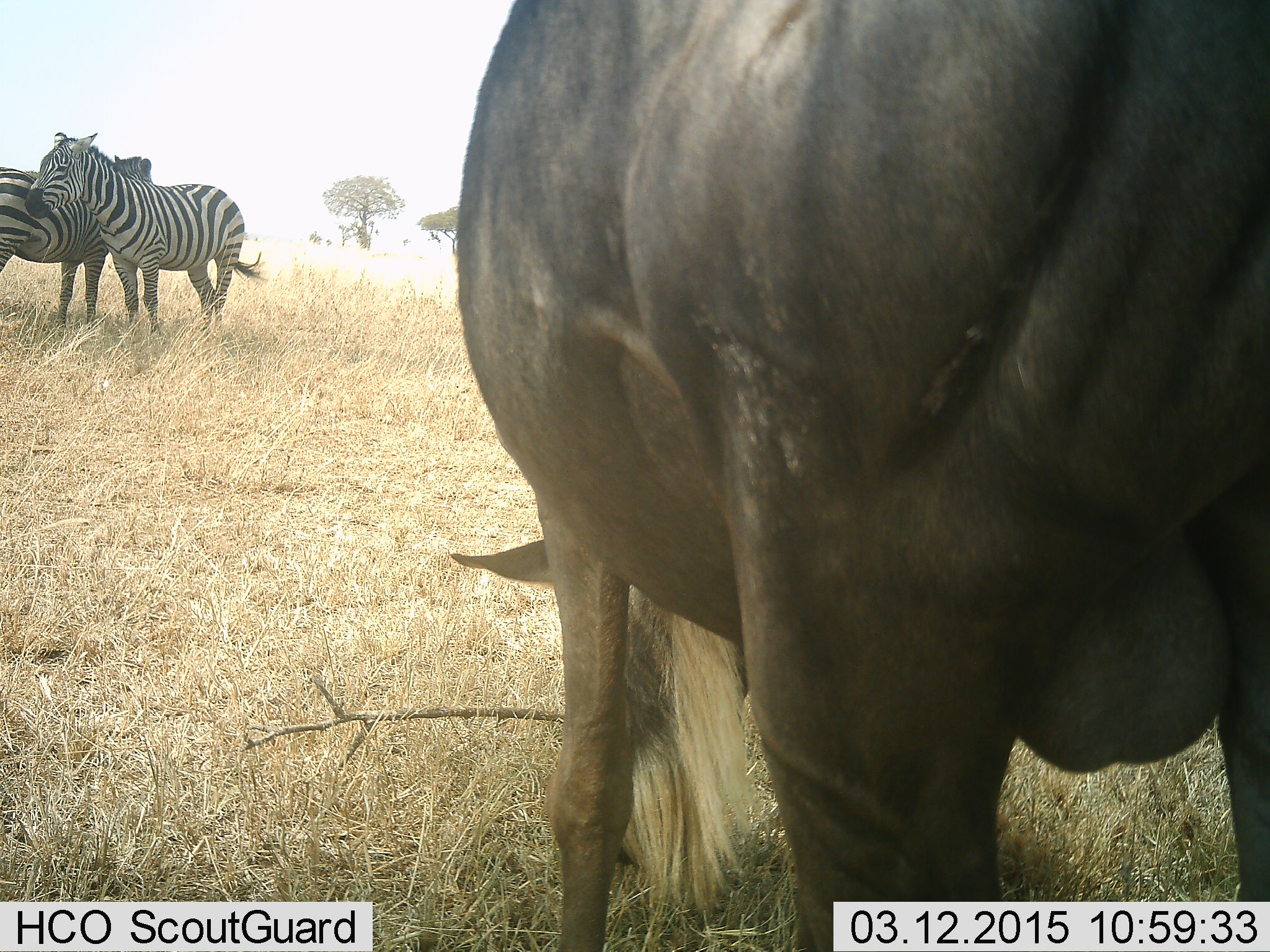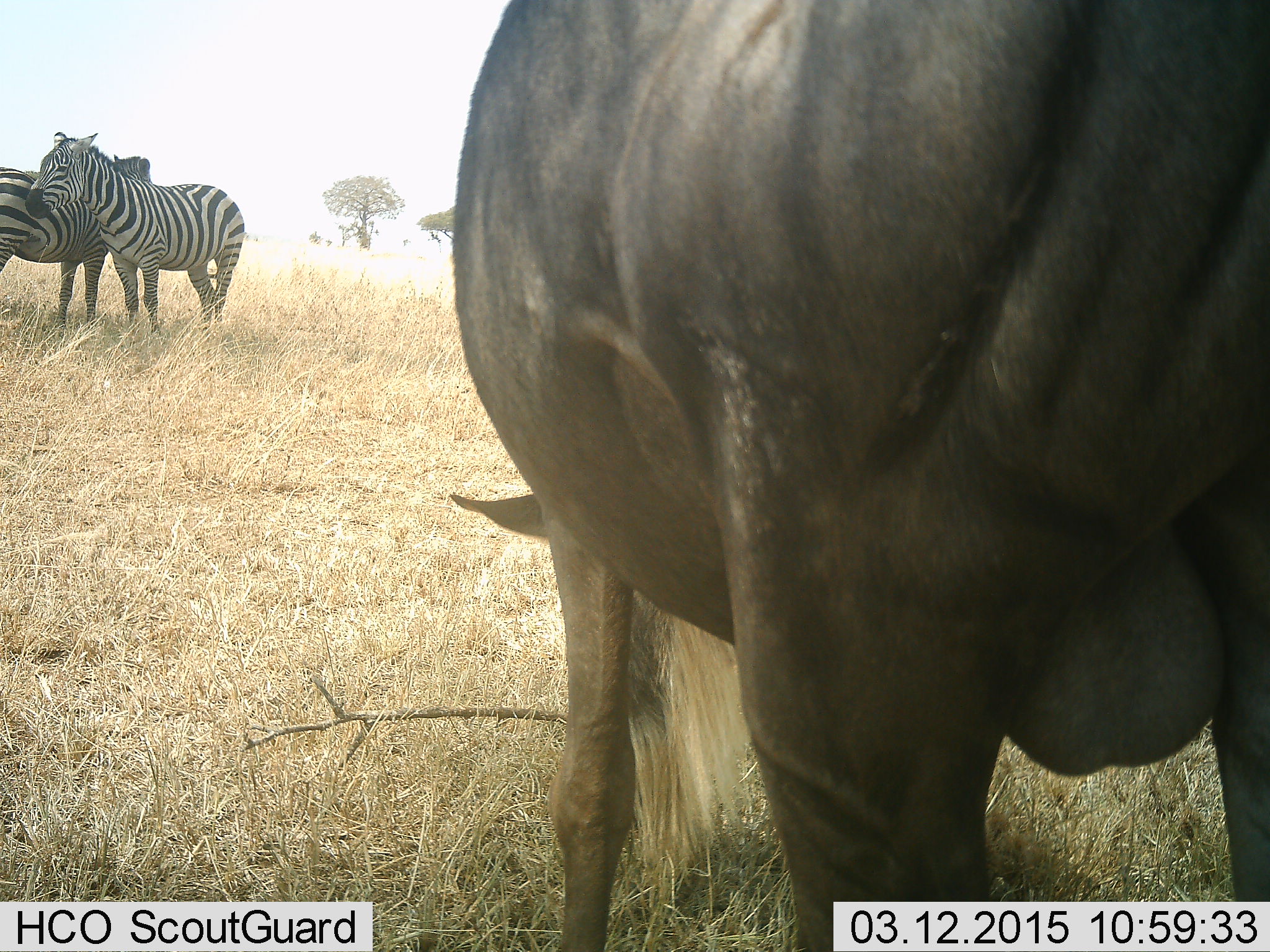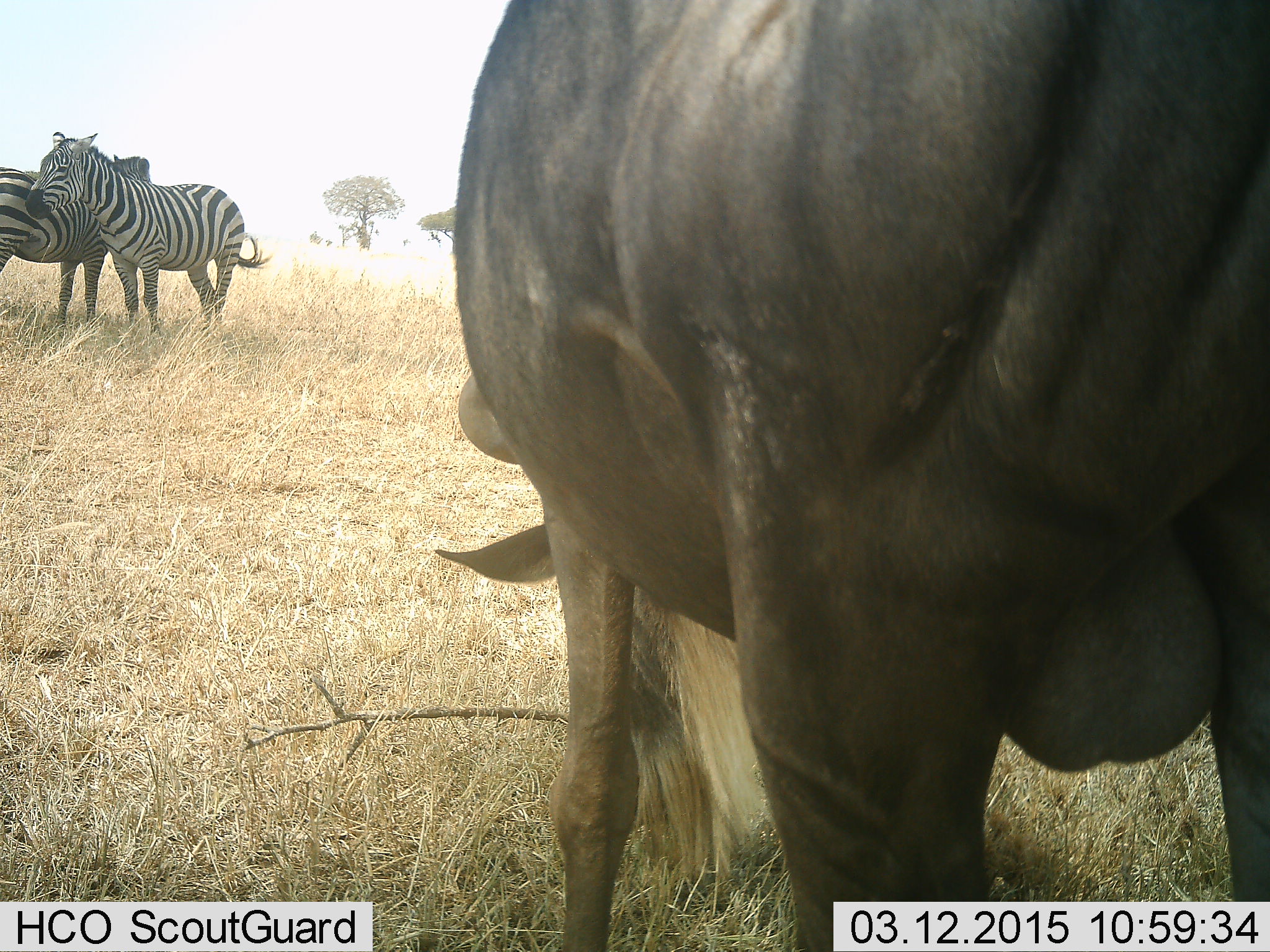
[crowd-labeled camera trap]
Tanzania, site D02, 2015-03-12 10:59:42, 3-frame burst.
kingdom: Animalia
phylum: Chordata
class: Mammalia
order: Artiodactyla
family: Bovidae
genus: Connochaetes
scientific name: Connochaetes taurinus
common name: blue wildebeest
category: wildebeest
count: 1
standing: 40%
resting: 0%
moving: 0%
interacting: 0%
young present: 0%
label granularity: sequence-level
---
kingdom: Animalia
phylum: Chordata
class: Mammalia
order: Perissodactyla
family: Equidae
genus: Equus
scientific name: Equus quagga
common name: plains zebra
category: zebra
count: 2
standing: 80%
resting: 0%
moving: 0%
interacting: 30%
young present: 0%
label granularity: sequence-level